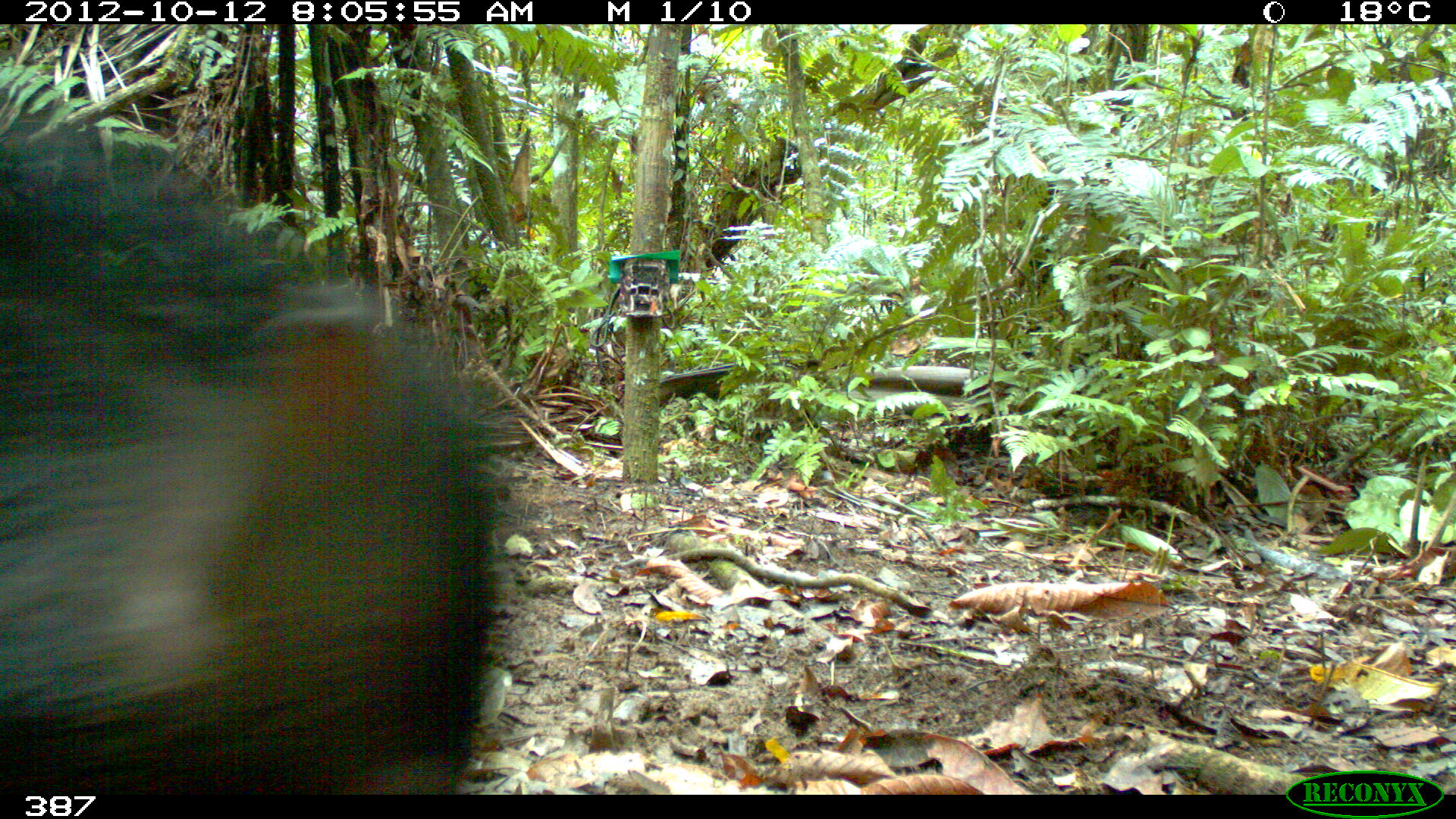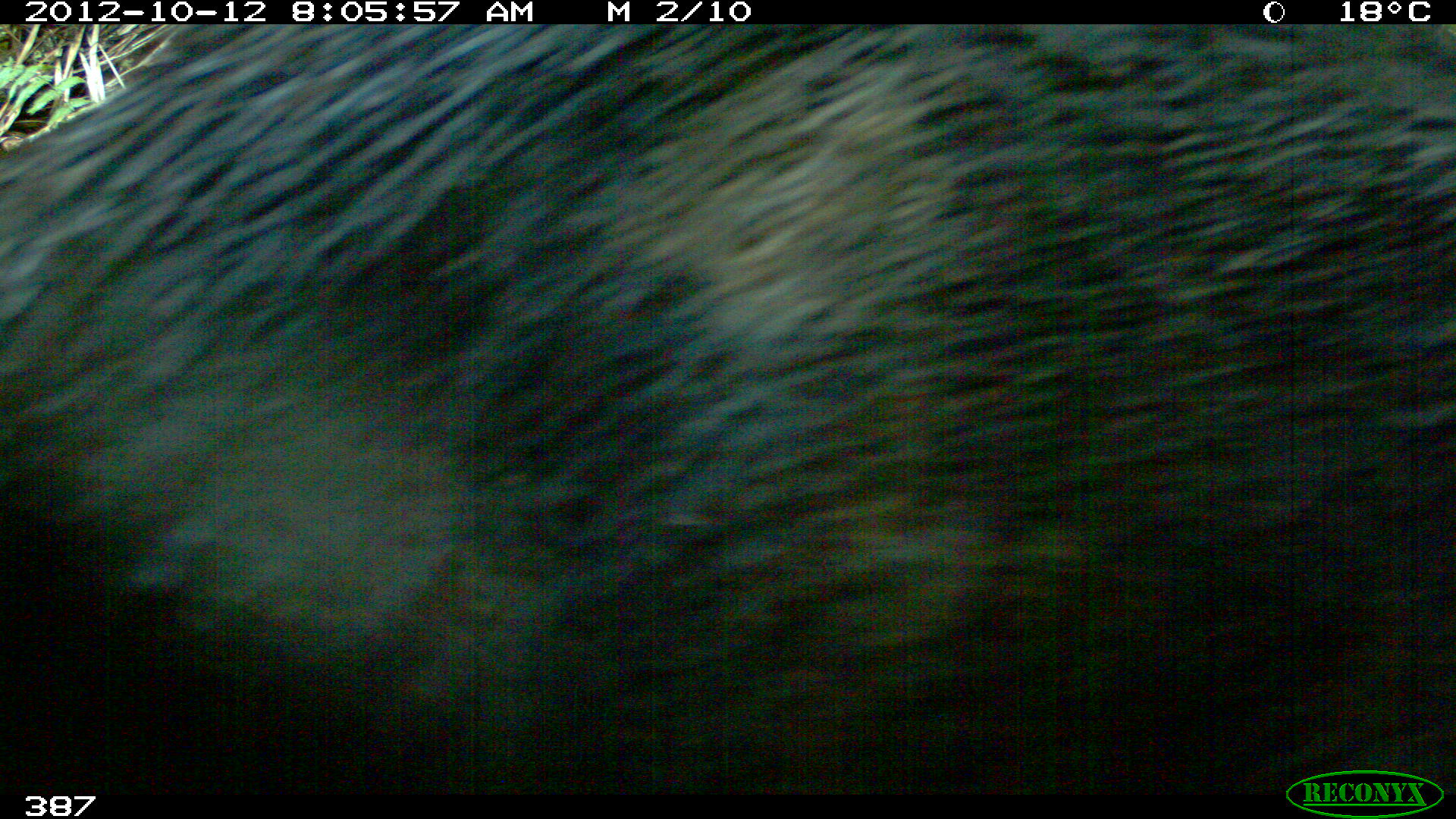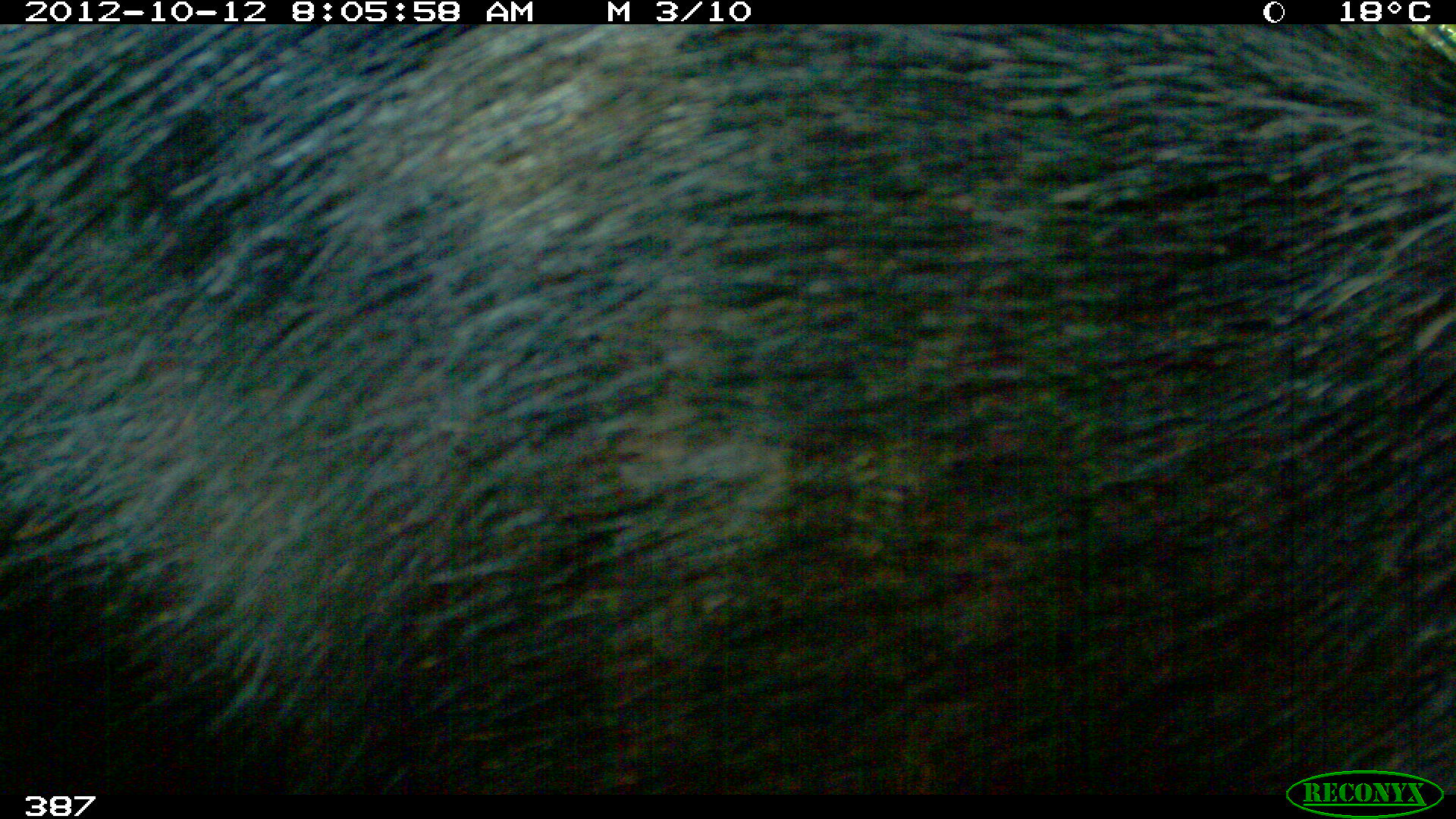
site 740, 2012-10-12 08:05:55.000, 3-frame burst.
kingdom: Animalia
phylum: Chordata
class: Mammalia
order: Artiodactyla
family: Tayassuidae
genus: Tayassu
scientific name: Tayassu pecari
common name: white-lipped peccary